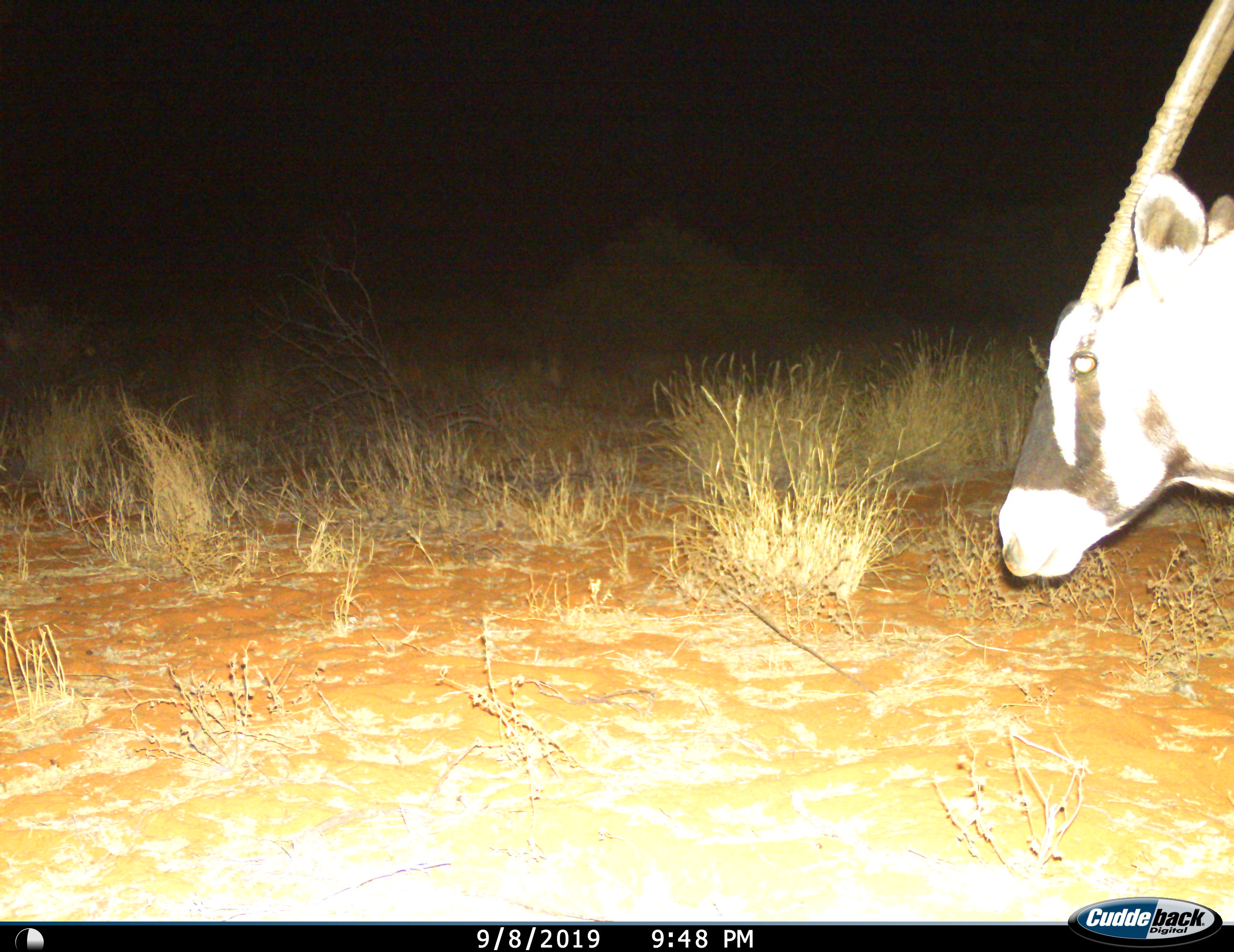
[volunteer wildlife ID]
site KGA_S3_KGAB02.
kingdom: Animalia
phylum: Chordata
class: Mammalia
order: Artiodactyla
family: Bovidae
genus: Oryx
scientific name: Oryx gazella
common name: gemsbok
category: oryx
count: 1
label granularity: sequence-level